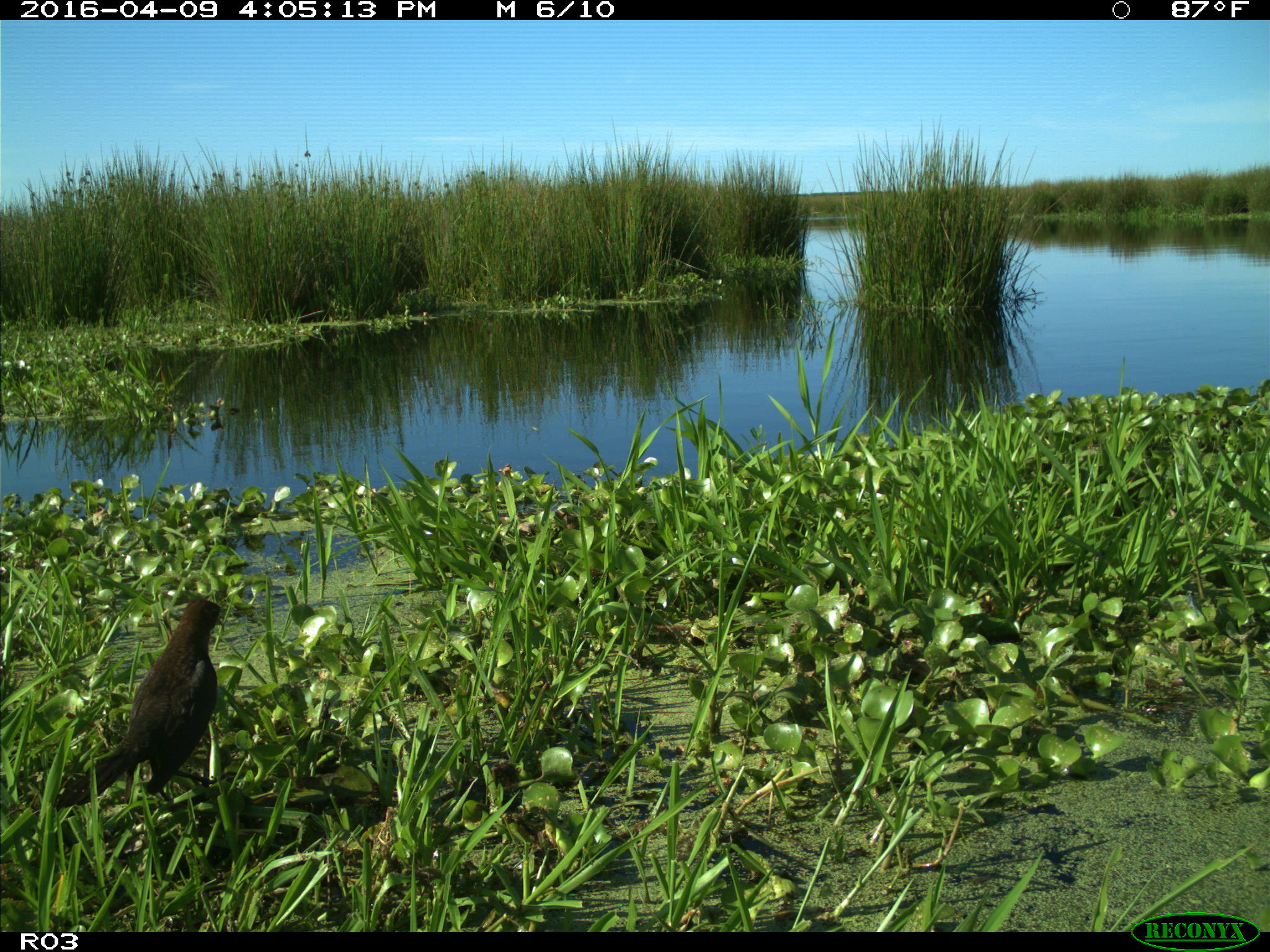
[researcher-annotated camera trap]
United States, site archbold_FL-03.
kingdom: Animalia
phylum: Chordata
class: Aves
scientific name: Aves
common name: birds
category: unidentified bird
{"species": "unidentified bird (birds) (Aves)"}